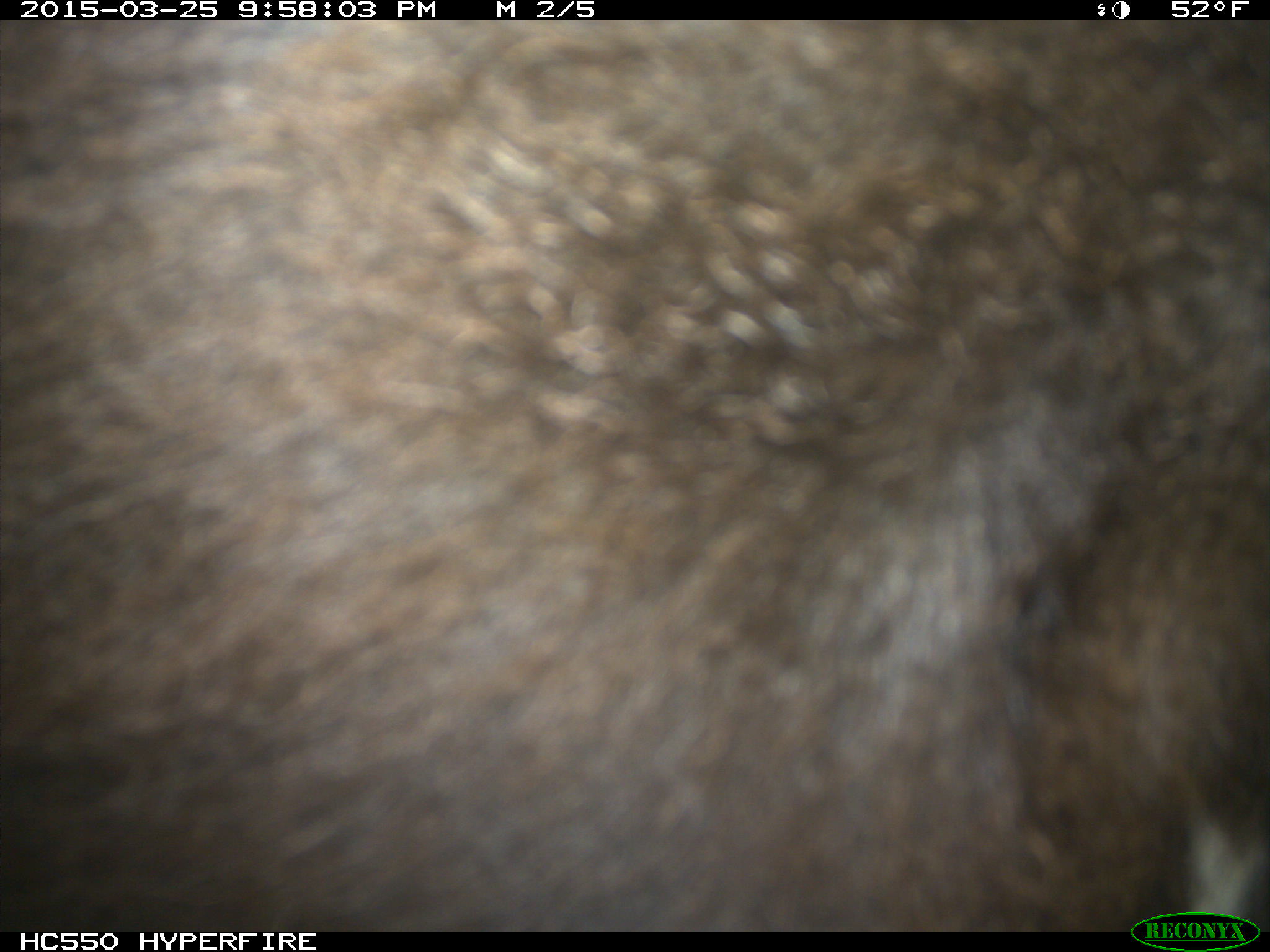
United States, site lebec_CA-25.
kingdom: Animalia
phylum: Chordata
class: Mammalia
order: Artiodactyla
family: Bovidae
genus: Bos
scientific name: Bos taurus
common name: domestic cow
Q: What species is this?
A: Bos taurus (domestic cow).